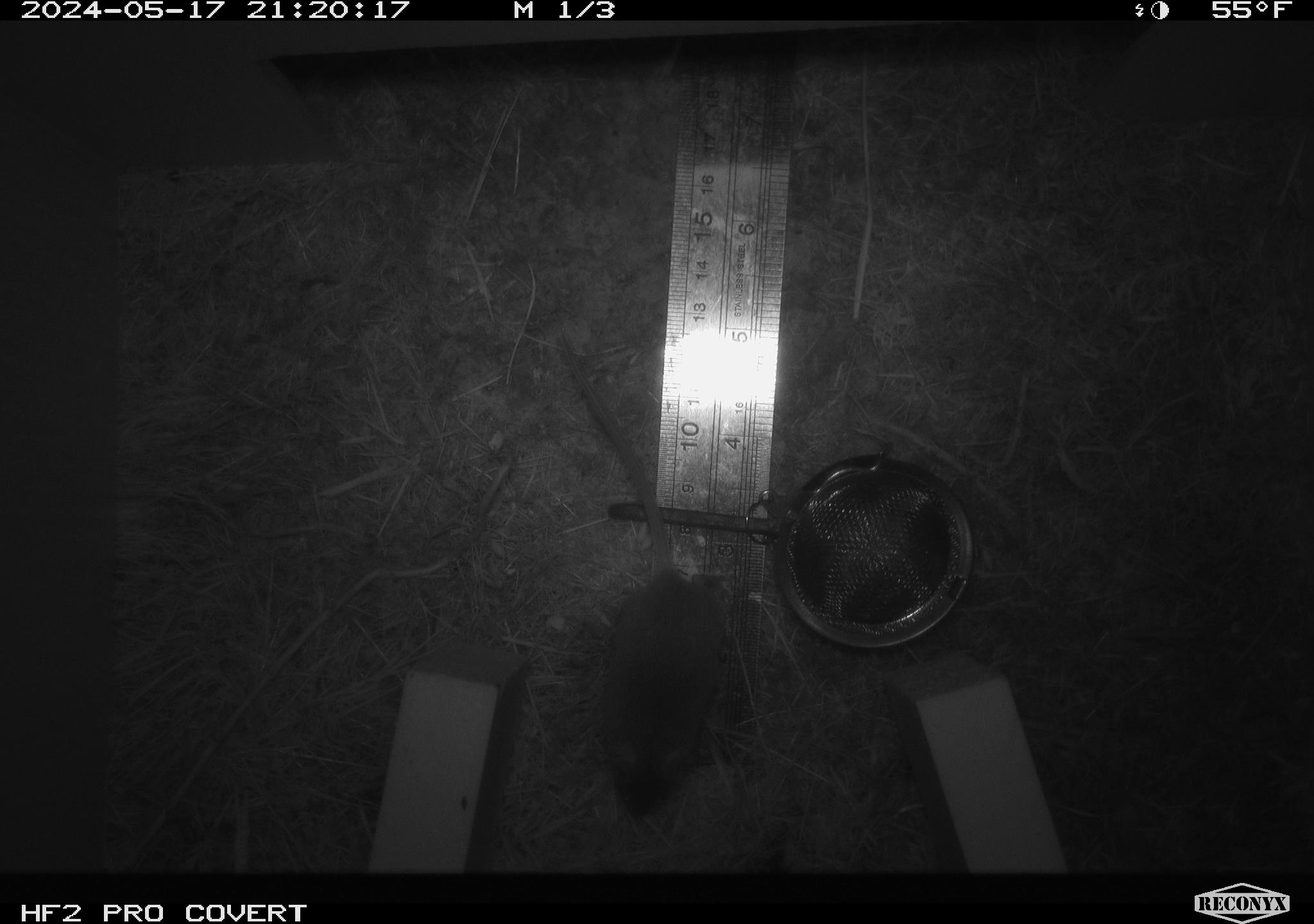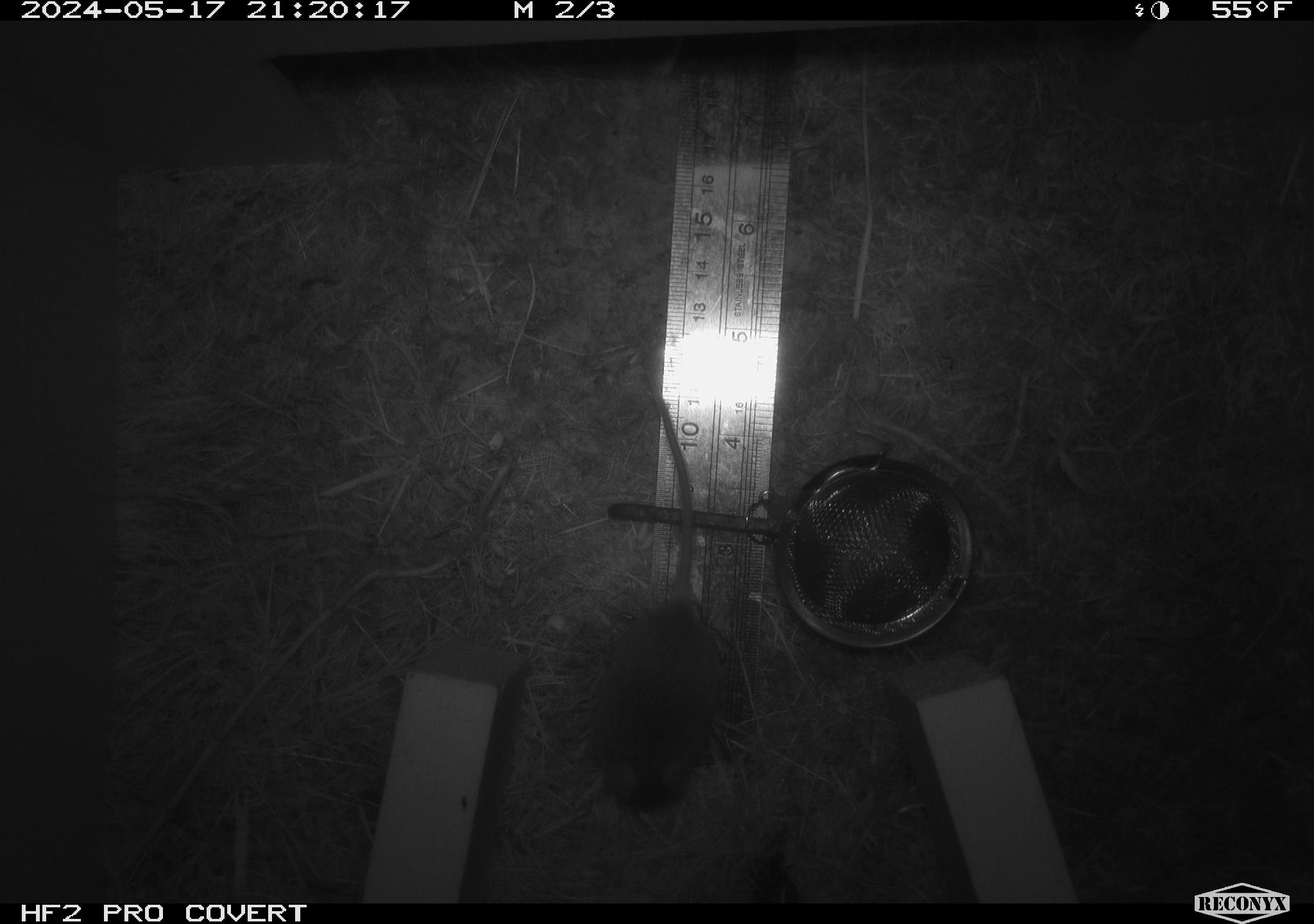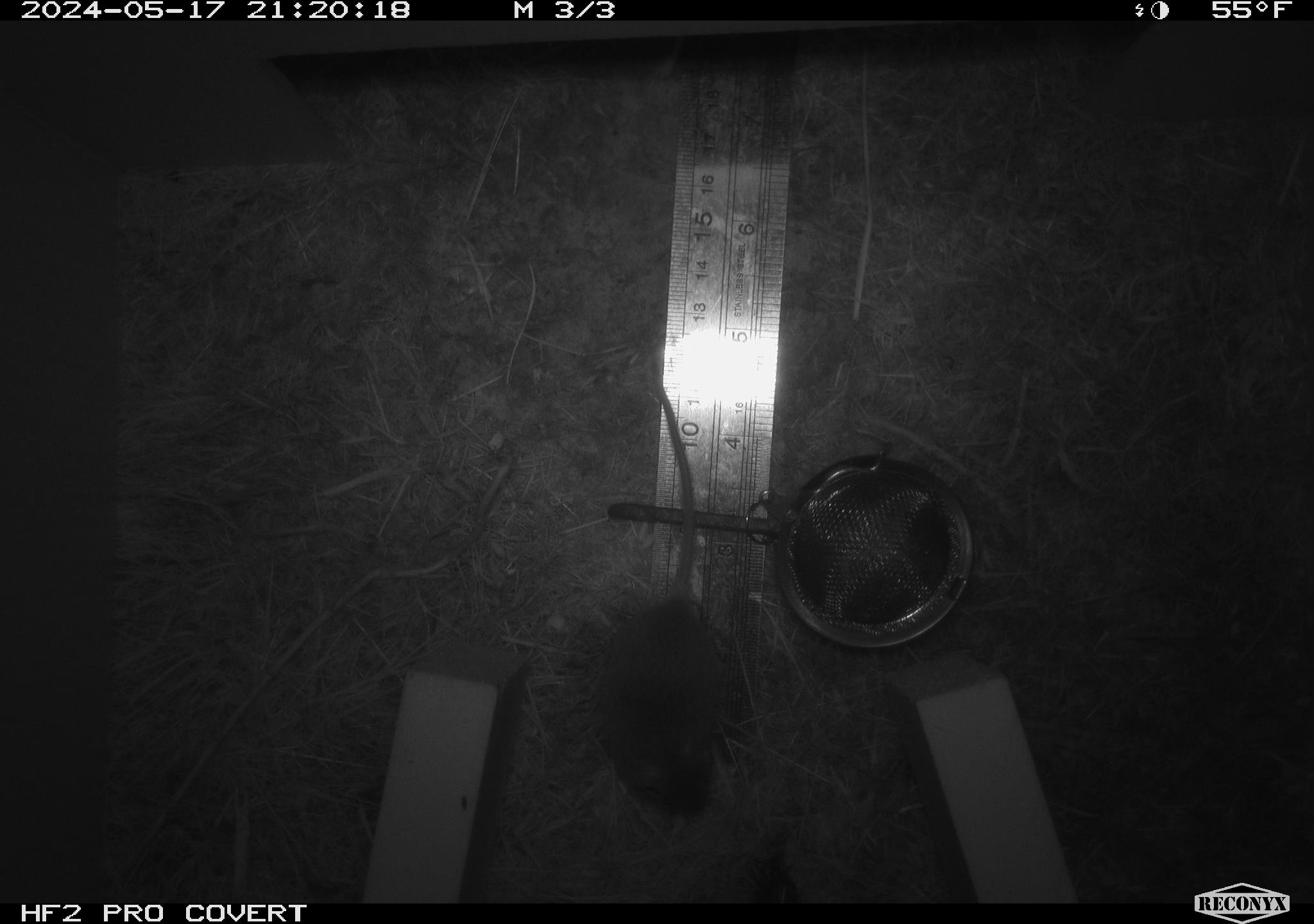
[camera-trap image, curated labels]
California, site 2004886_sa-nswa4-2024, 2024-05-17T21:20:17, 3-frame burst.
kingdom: Animalia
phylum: Chordata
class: Mammalia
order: Rodentia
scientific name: Rodentia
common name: rodent